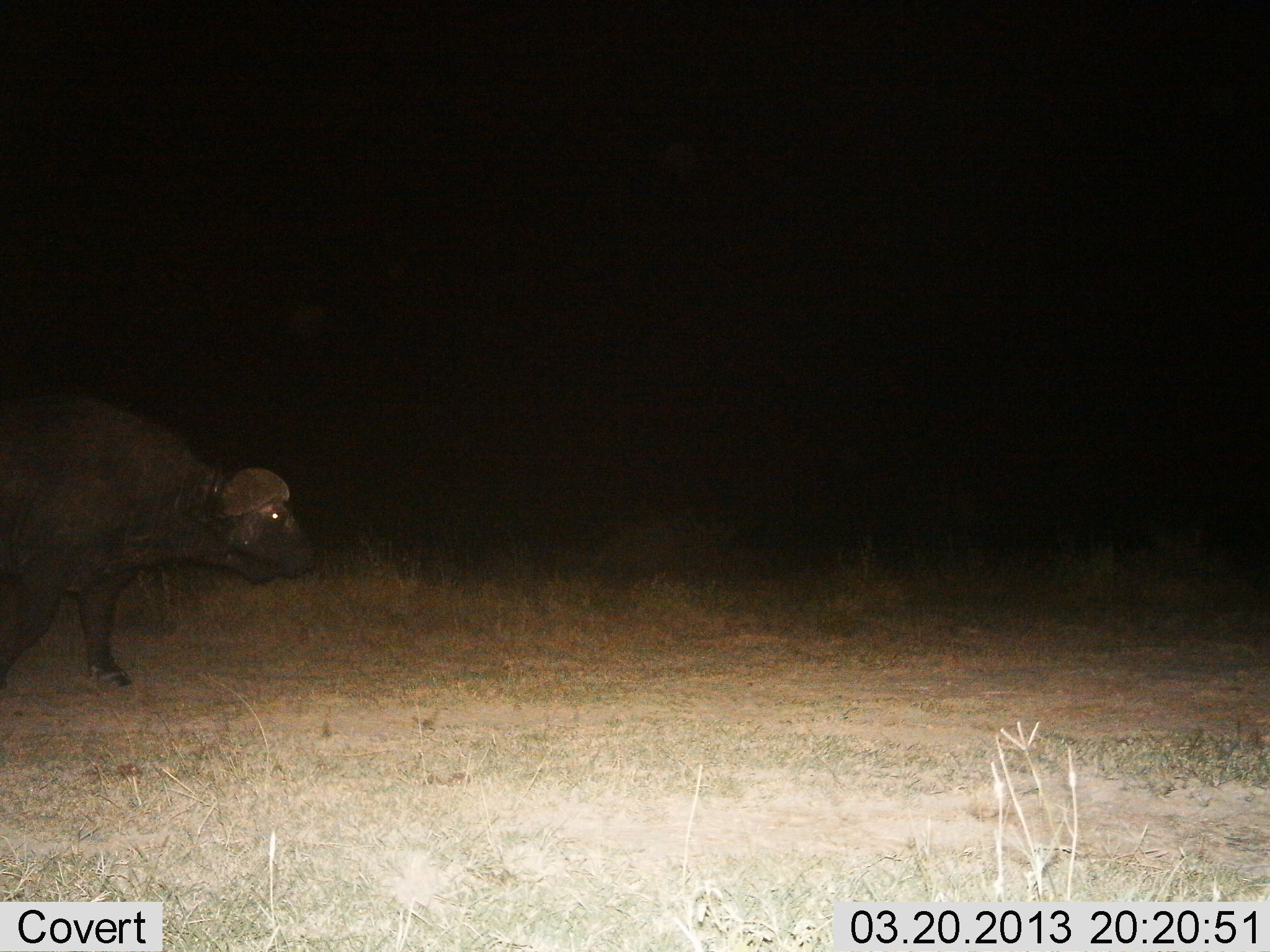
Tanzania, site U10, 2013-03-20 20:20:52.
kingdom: Animalia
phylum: Chordata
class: Mammalia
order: Artiodactyla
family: Bovidae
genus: Syncerus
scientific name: Syncerus caffer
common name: cape buffalo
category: buffalo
Buffalo (cape buffalo) (Syncerus caffer), count 1. Behavior (volunteer vote fractions): standing 18%, resting 0%, moving 82%, interacting 0%. Young present (vote fraction): 0%. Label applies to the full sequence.